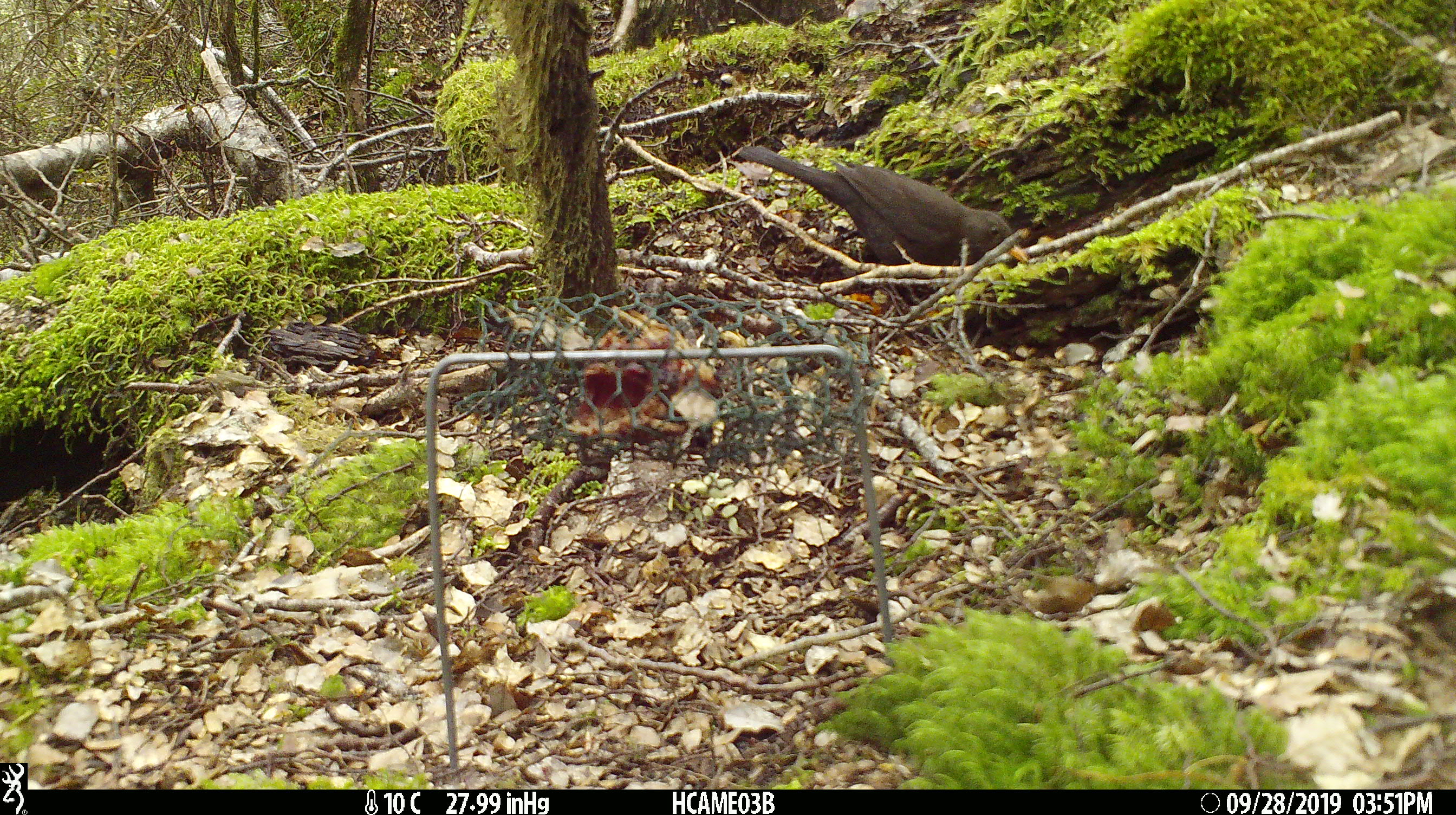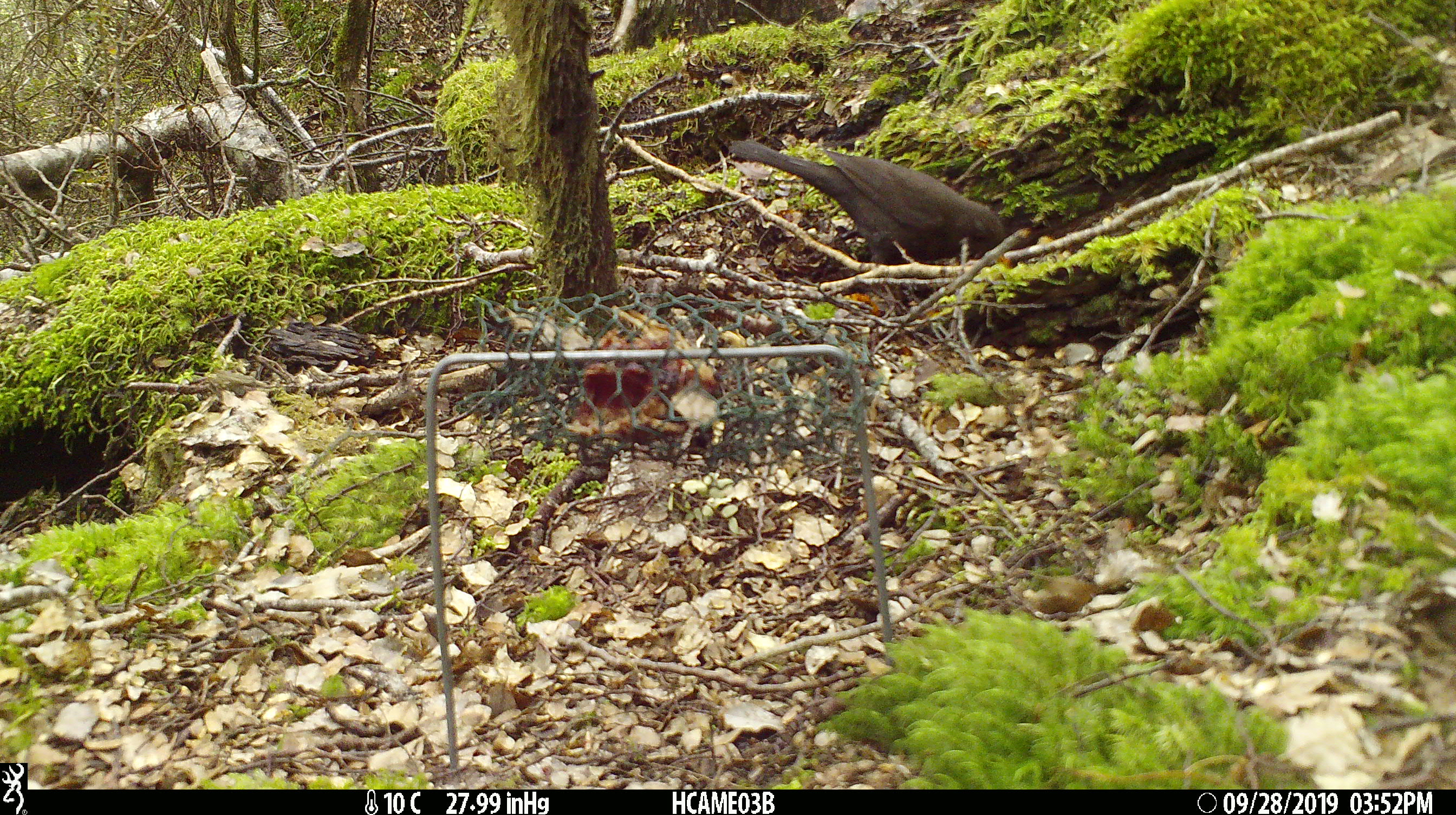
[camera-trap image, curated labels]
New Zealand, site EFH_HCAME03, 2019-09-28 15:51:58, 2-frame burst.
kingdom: Animalia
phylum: Chordata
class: Aves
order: Passeriformes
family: Turdidae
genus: Turdus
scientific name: Turdus merula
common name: eurasian blackbird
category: blackbird